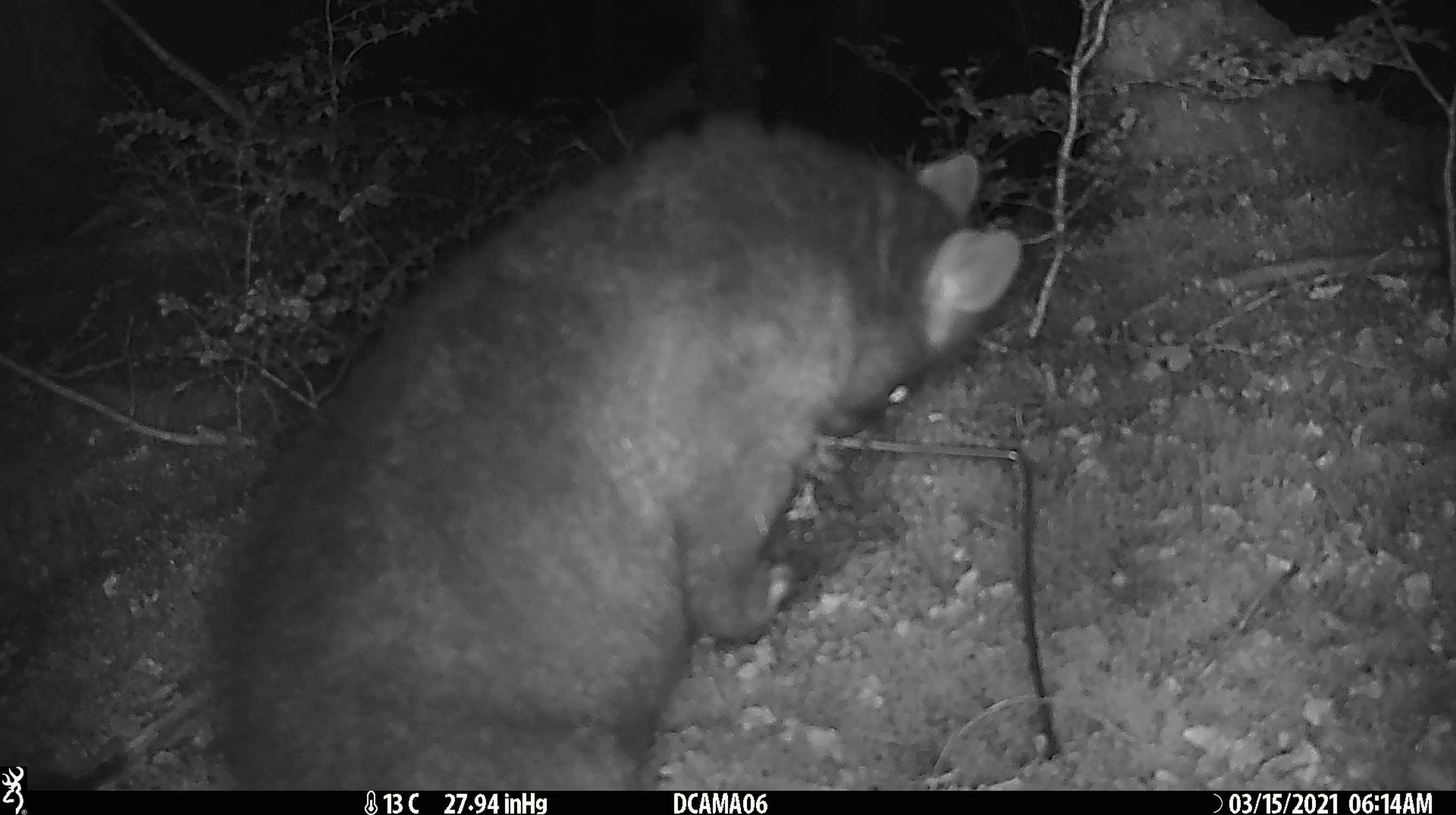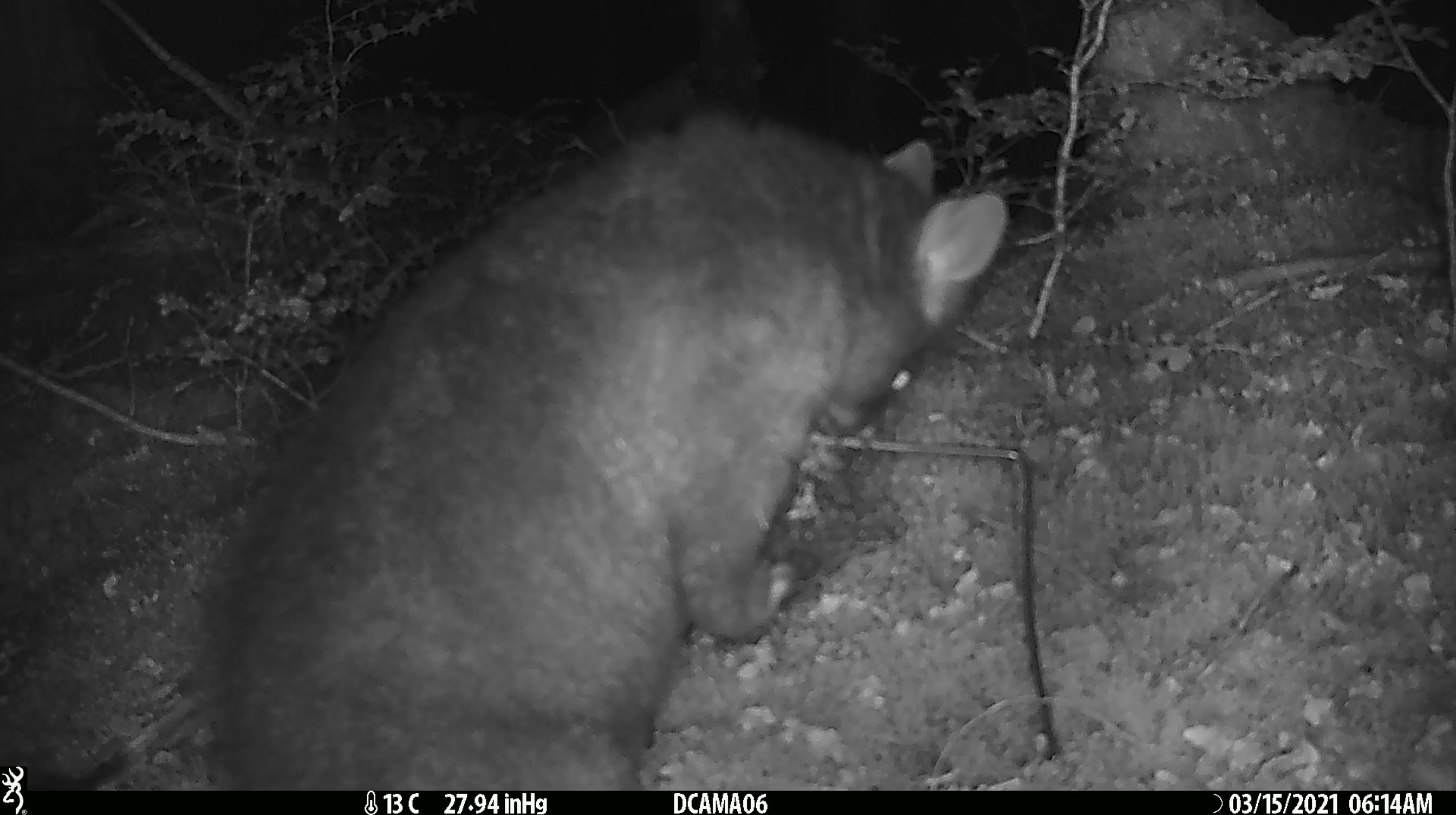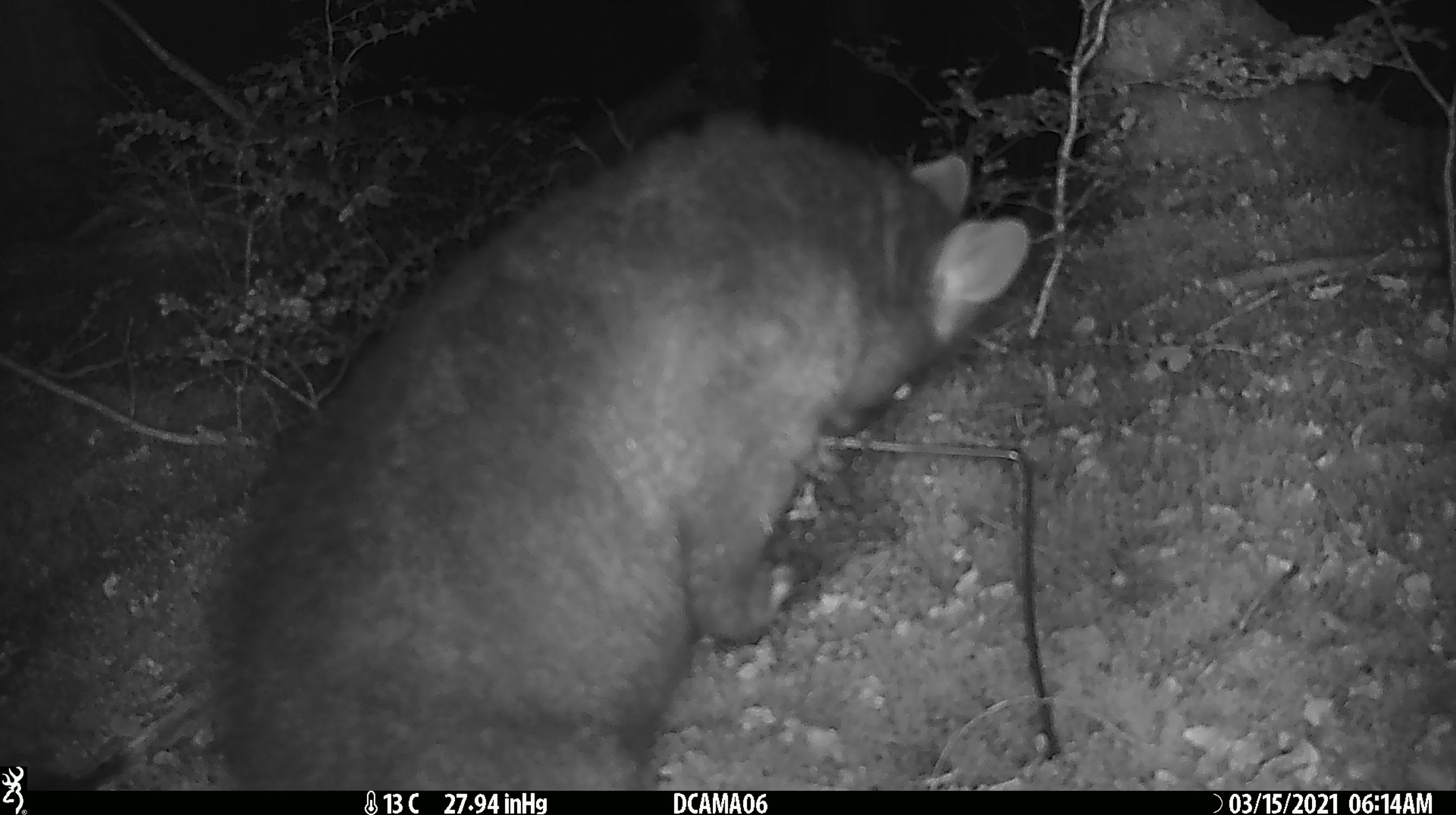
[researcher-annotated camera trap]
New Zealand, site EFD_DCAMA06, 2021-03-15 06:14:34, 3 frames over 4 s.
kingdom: Animalia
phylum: Chordata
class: Mammalia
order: Diprotodontia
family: Phalangeridae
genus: Trichosurus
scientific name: Trichosurus vulpecula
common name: common brushtail possum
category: possum